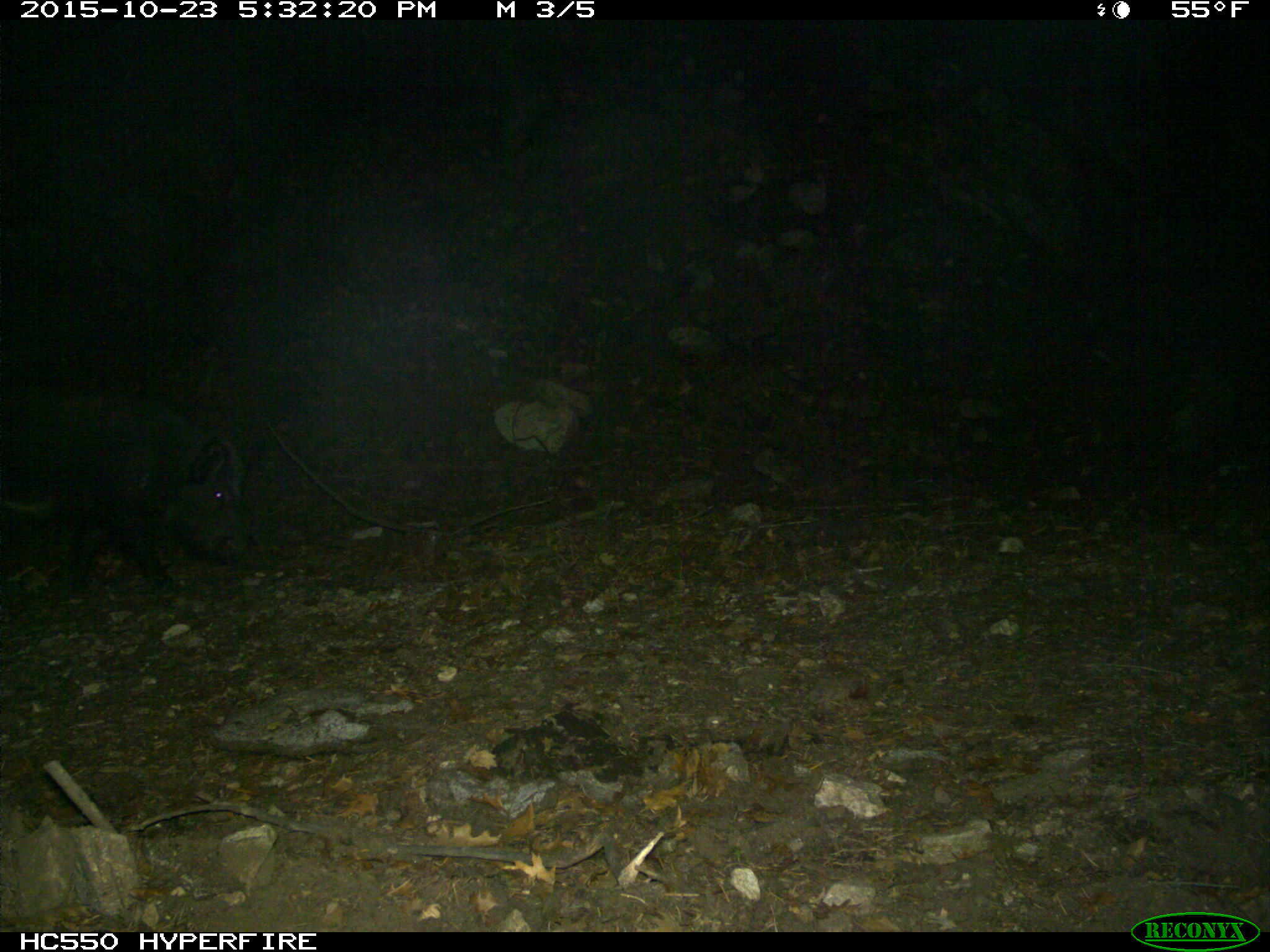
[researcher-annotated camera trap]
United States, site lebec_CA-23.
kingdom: Animalia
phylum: Chordata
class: Mammalia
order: Artiodactyla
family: Suidae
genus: Sus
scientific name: Sus scrofa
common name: wild boar